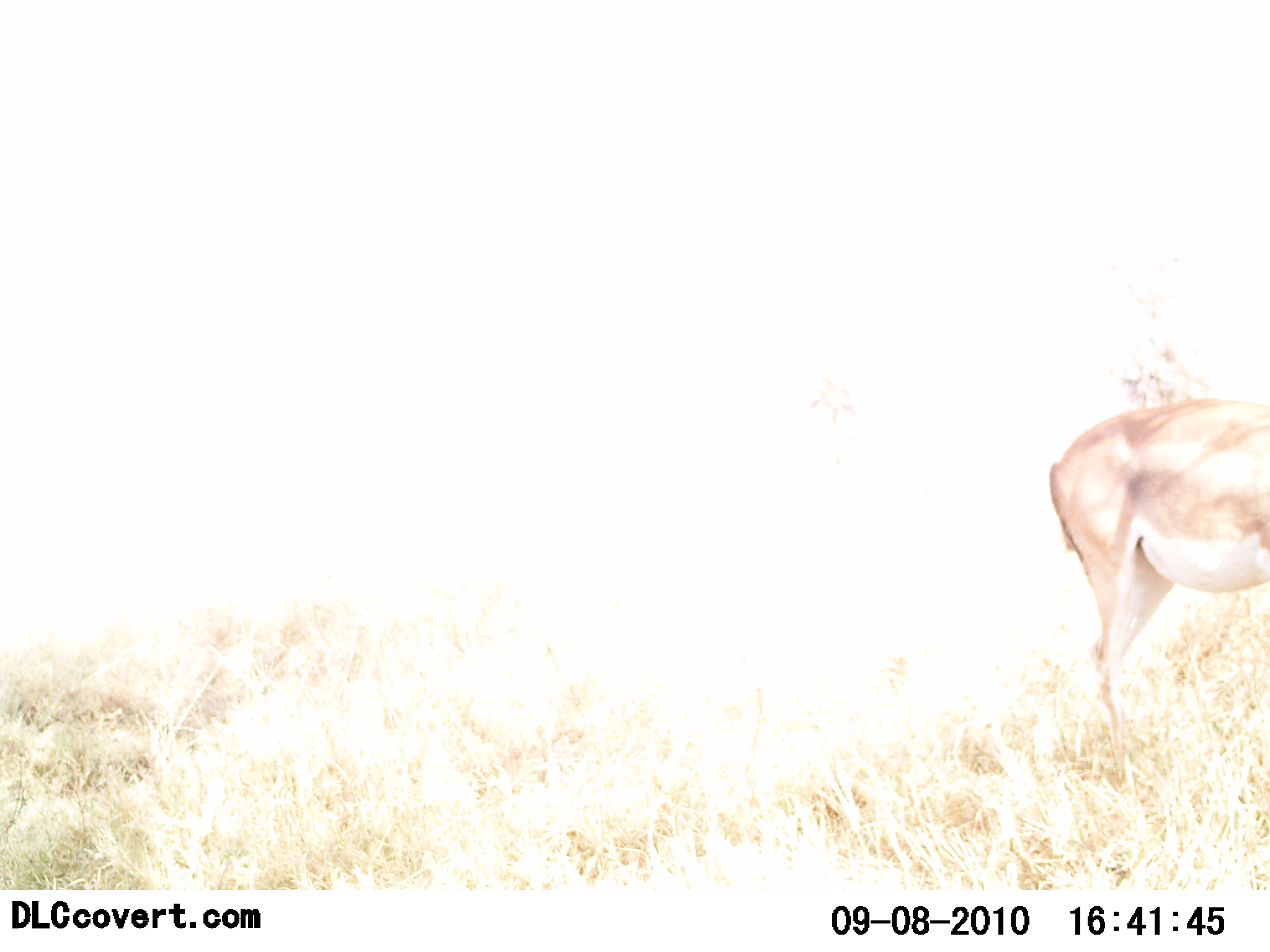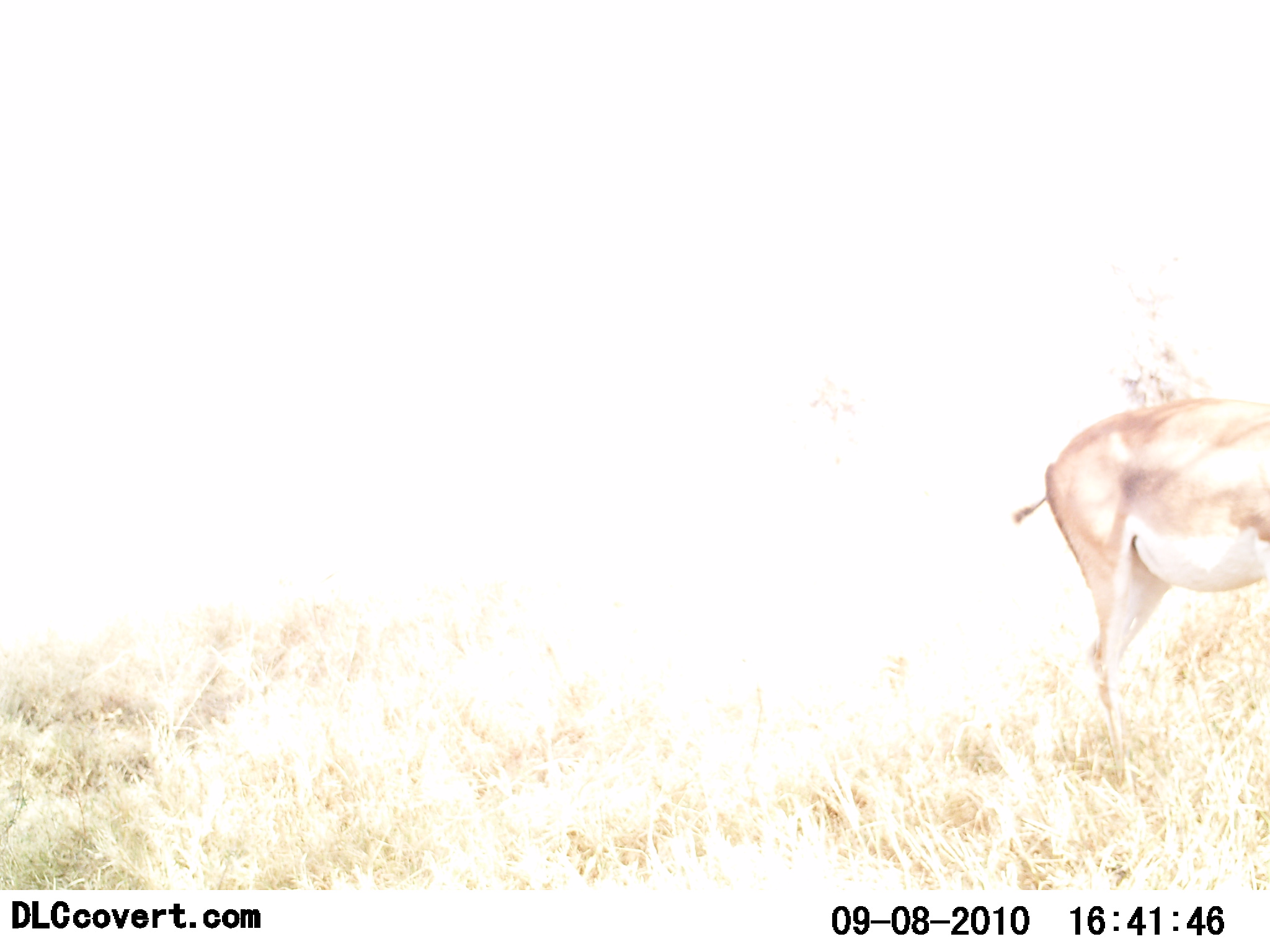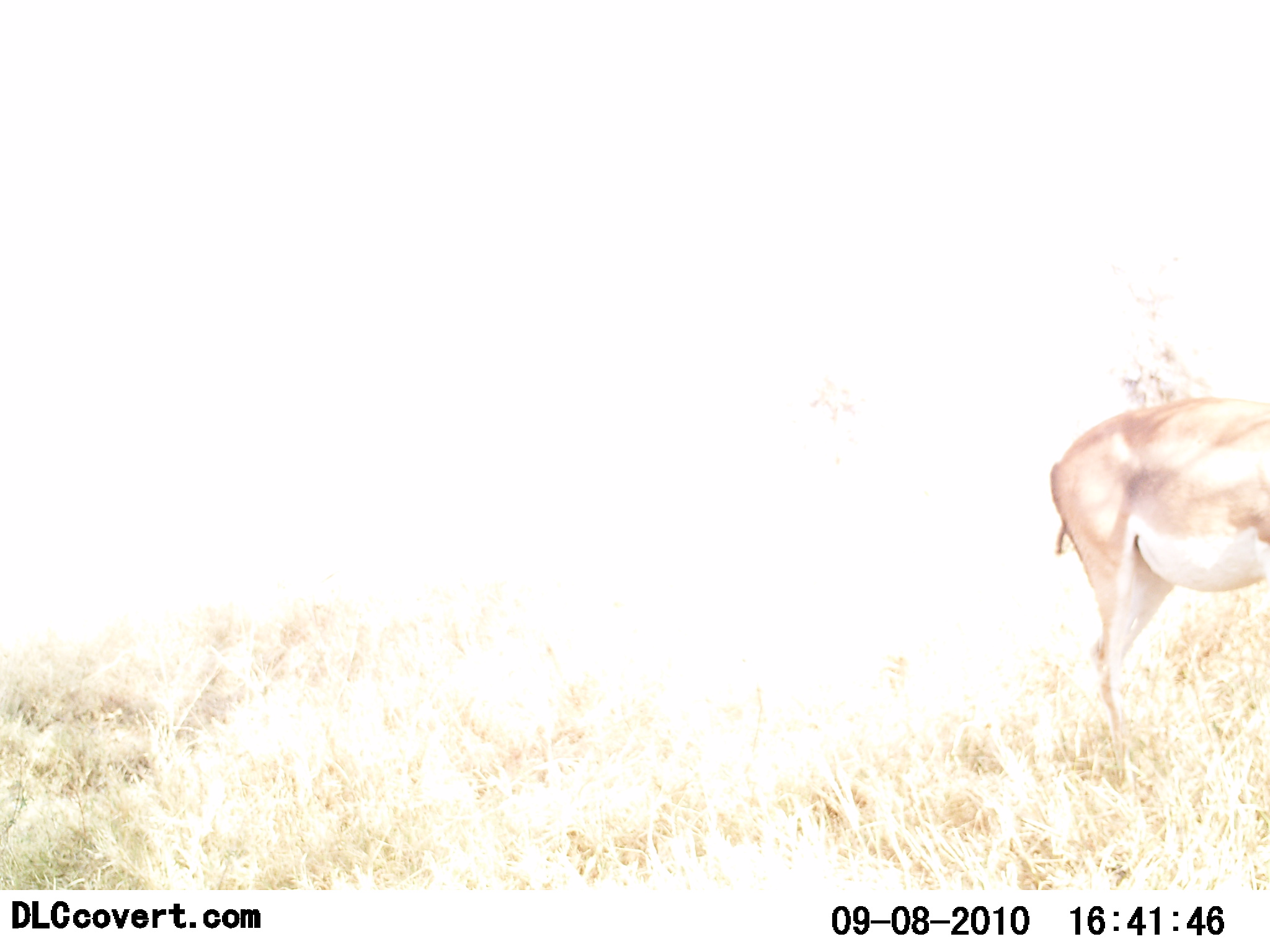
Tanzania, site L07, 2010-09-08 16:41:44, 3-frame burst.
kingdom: Animalia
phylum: Chordata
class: Mammalia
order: Artiodactyla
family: Bovidae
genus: Nanger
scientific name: Nanger granti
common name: grant's gazelle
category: gazellegrants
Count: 1.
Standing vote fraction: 82%.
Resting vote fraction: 0%.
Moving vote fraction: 18%.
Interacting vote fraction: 0%.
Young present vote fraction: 0%.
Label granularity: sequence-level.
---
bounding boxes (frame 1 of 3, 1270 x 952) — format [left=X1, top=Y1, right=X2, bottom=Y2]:
animal: [left=1047, top=399, right=1270, bottom=774]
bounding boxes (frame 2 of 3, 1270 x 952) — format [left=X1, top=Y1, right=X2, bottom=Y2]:
animal: [left=1013, top=395, right=1270, bottom=786]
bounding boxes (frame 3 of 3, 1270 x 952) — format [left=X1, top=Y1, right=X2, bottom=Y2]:
animal: [left=1052, top=395, right=1270, bottom=773]